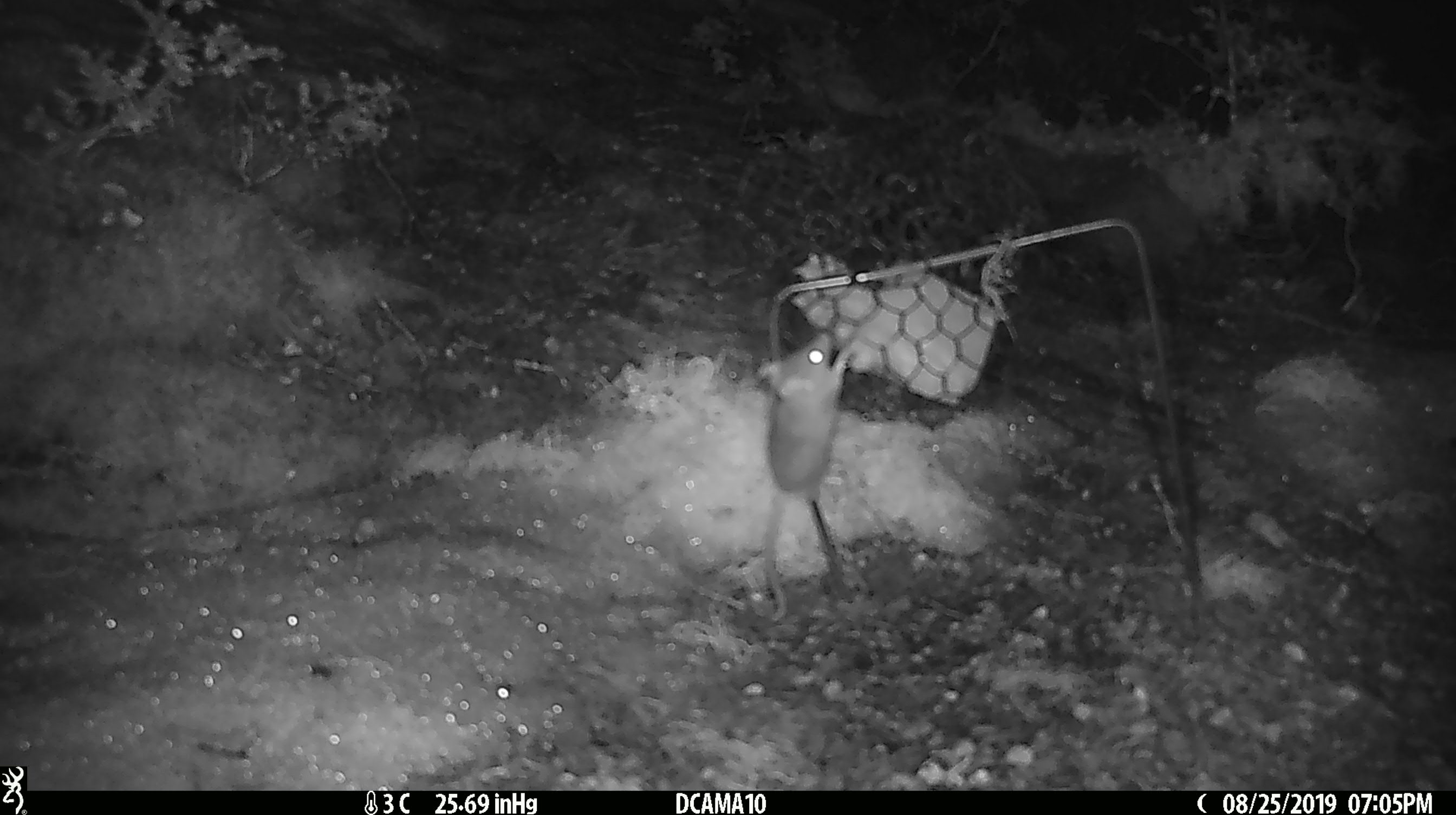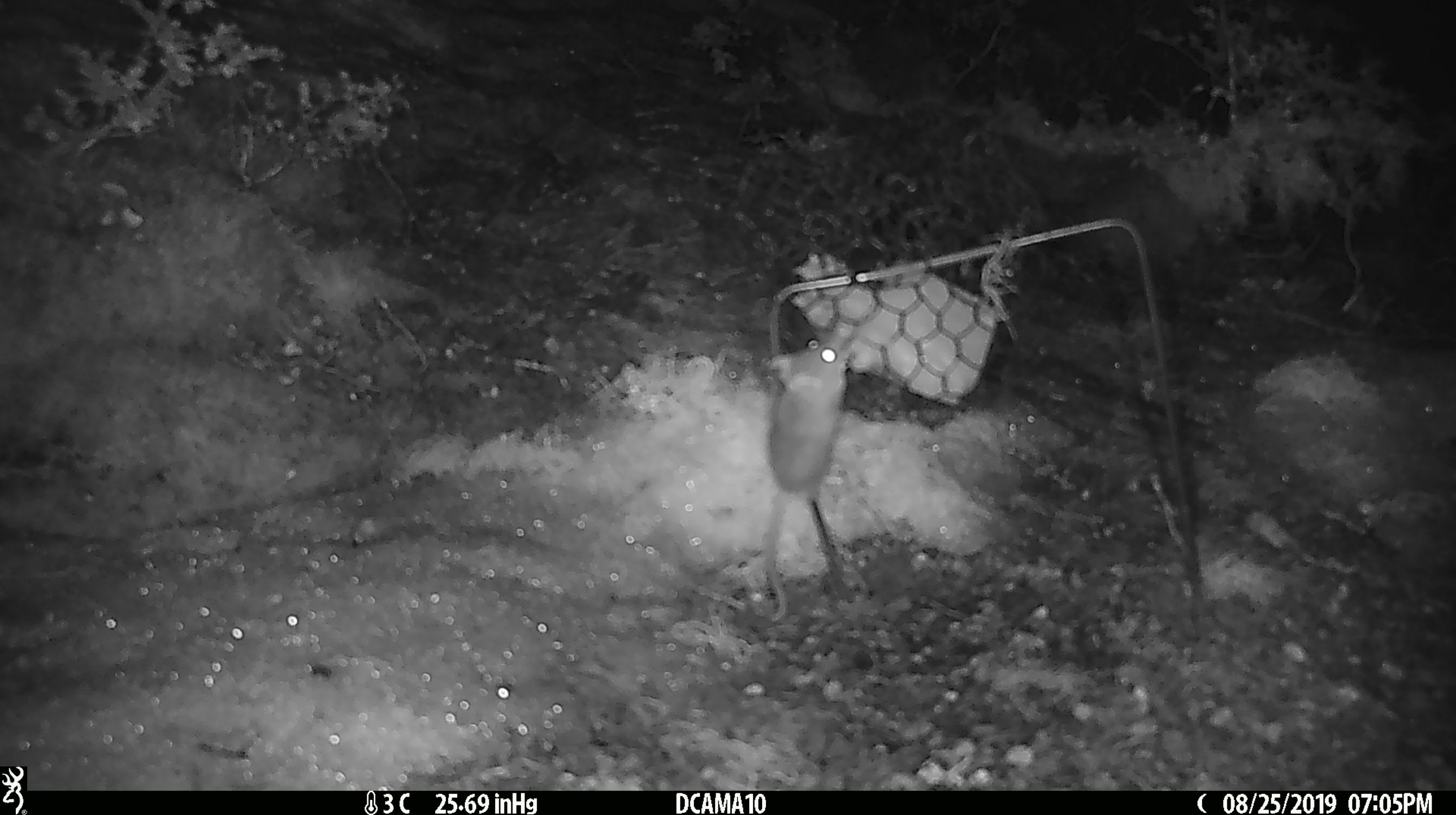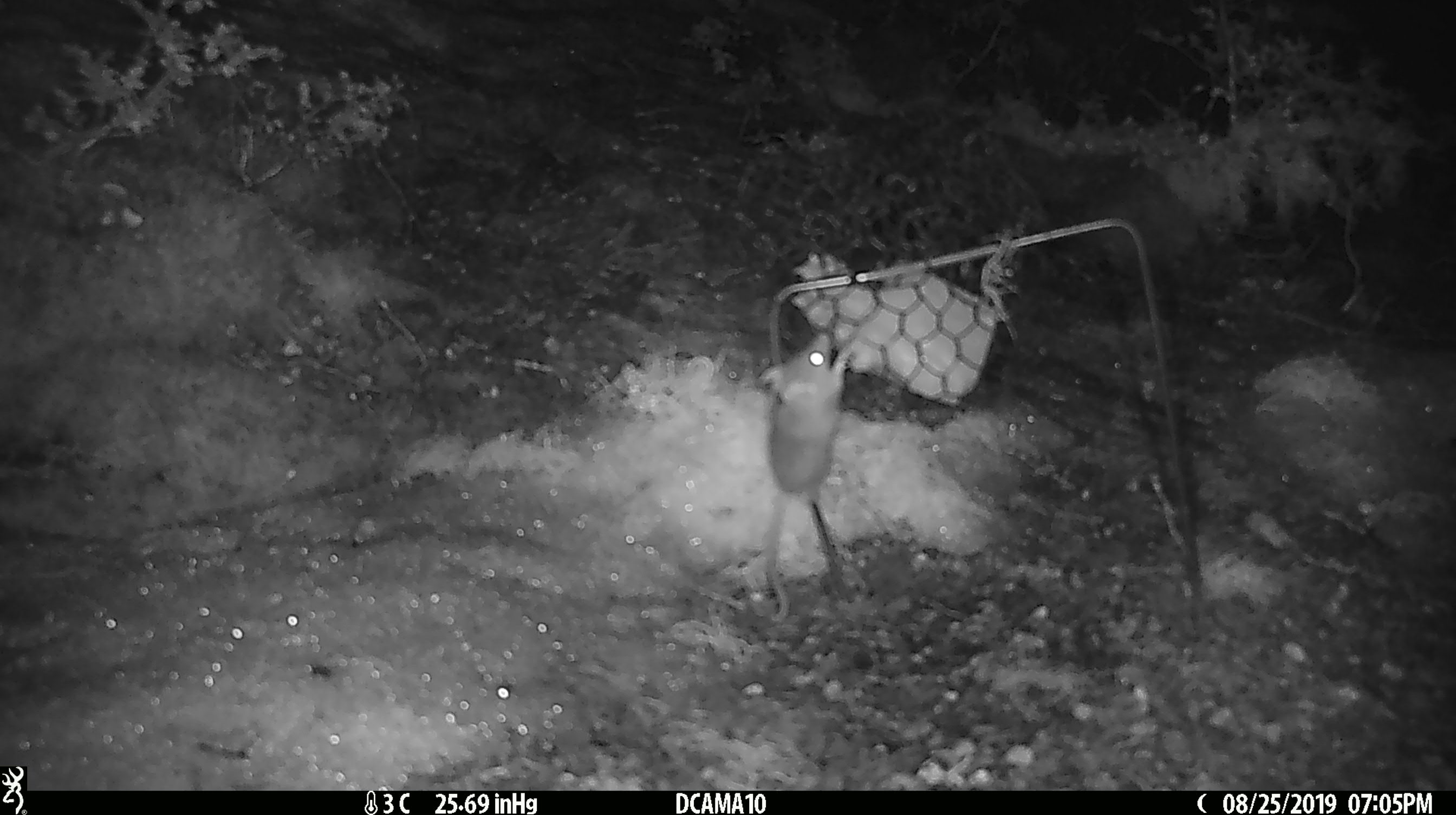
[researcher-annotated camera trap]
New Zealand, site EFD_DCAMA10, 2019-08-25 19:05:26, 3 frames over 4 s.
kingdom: Animalia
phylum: Chordata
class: Mammalia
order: Rodentia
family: Muridae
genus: Mus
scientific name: Mus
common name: mouse